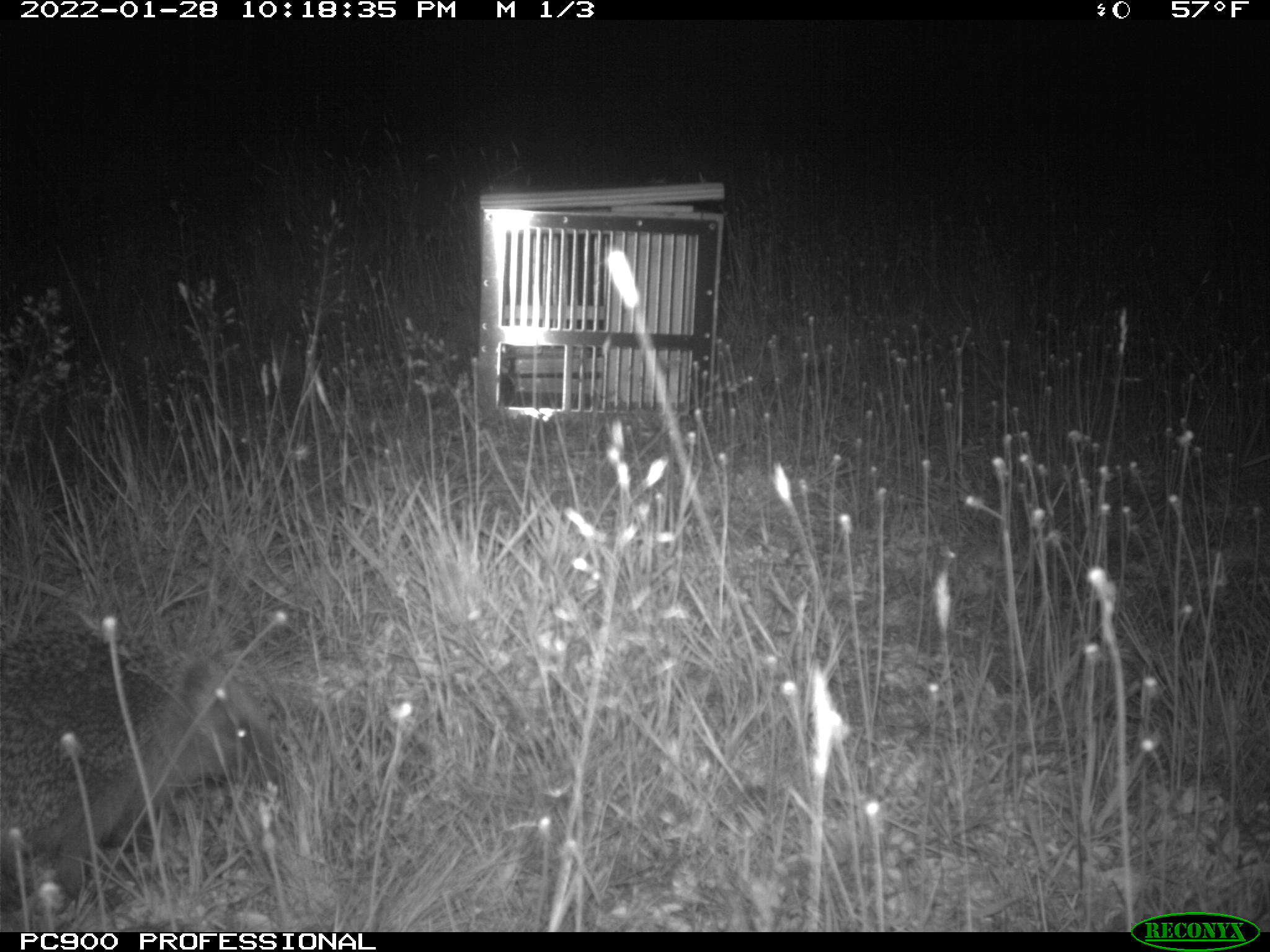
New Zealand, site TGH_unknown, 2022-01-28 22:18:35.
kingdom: Animalia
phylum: Chordata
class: Mammalia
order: Eulipotyphla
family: Erinaceidae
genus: Erinaceus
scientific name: Erinaceus europaeus europaeus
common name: european hedgehog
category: hedgehog